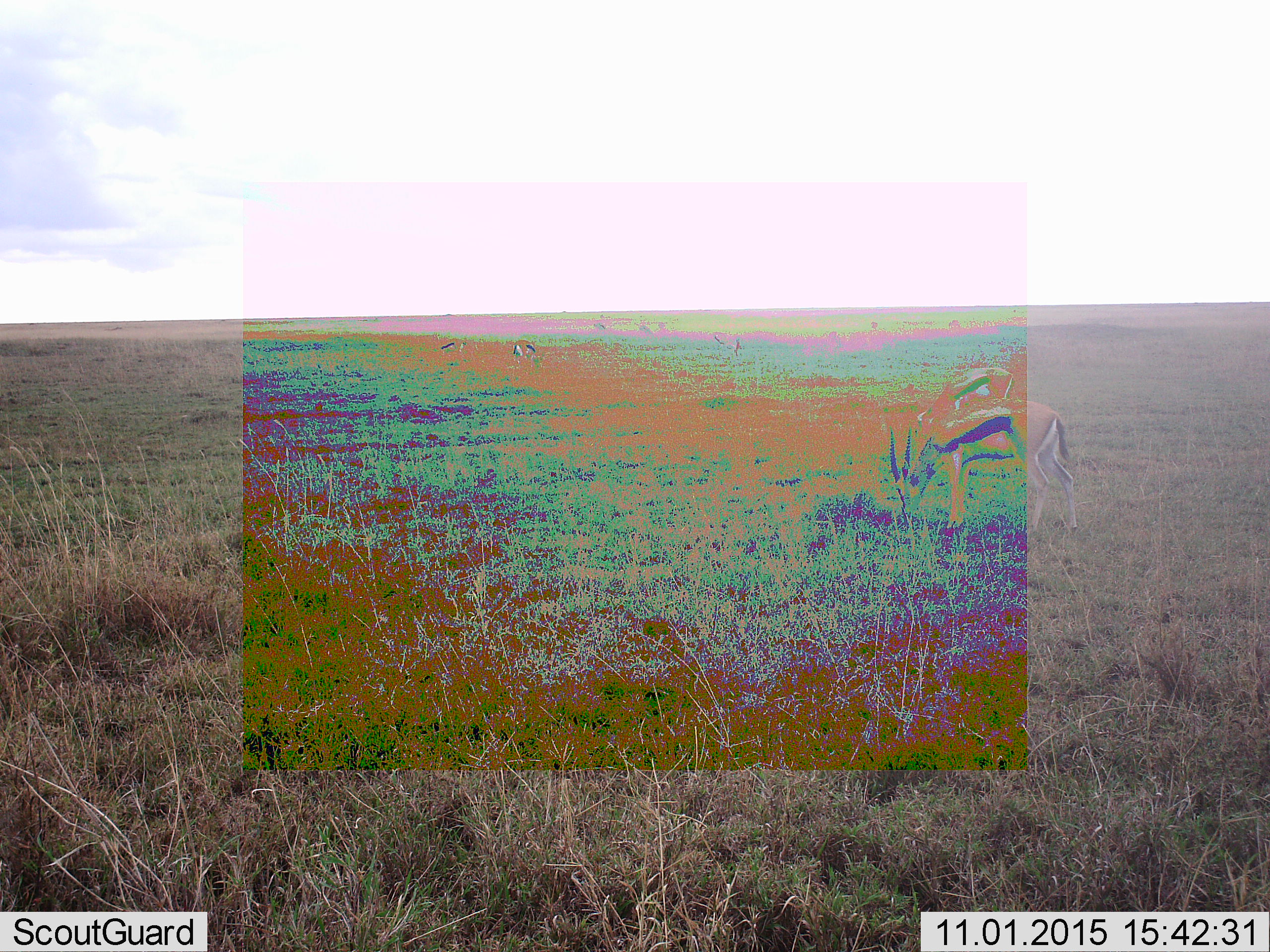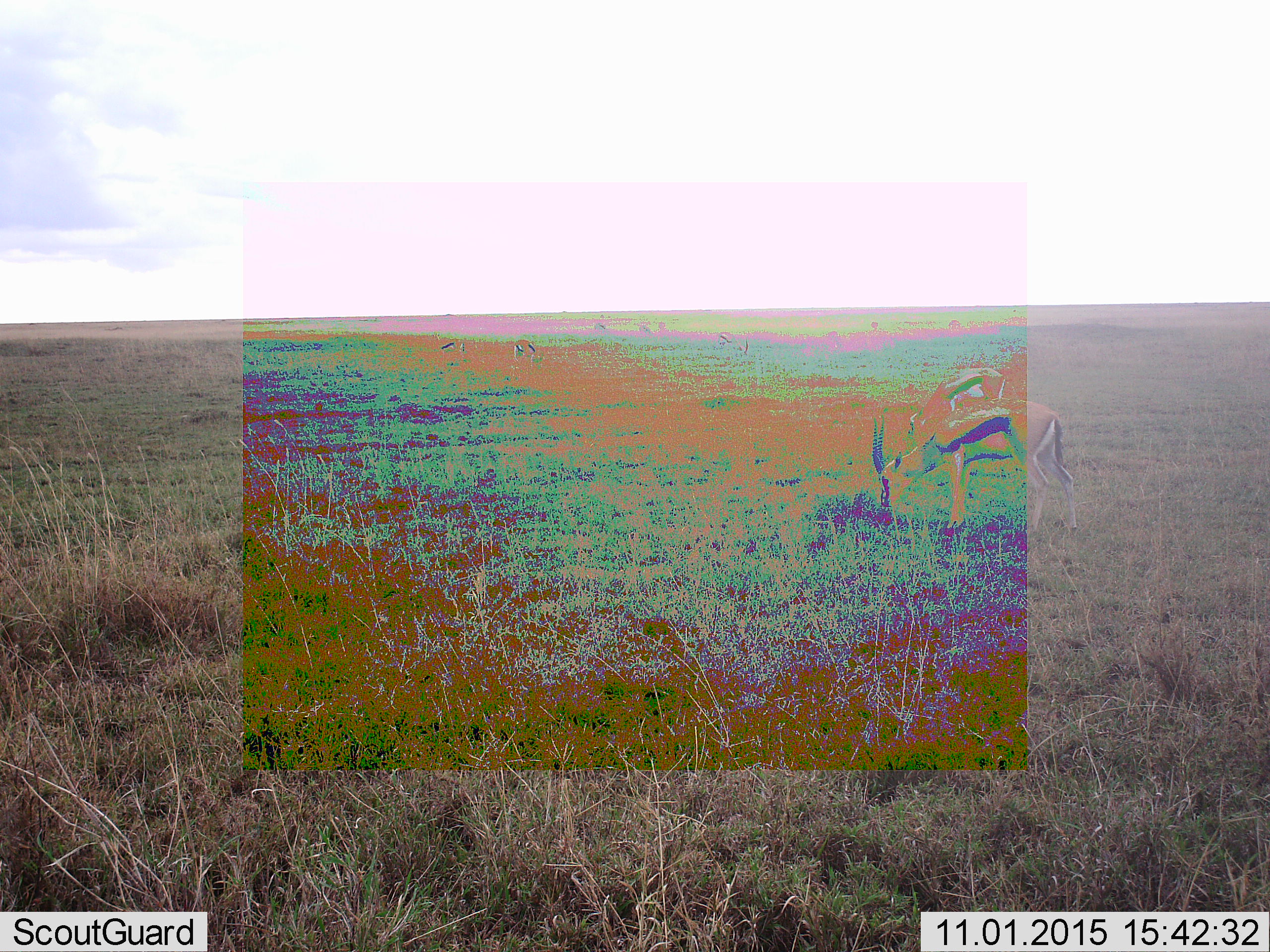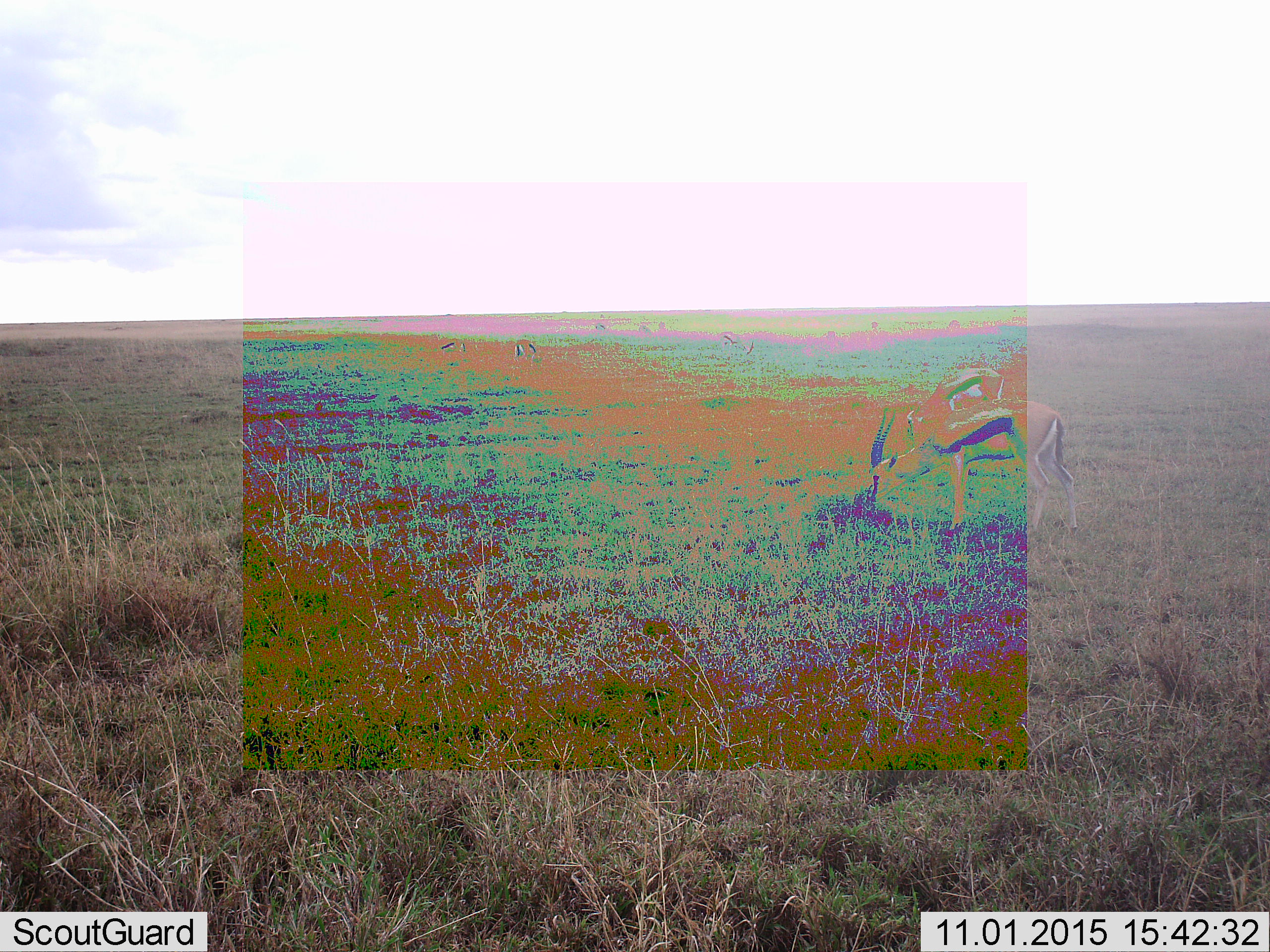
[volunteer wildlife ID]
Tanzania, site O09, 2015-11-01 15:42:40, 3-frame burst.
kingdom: Animalia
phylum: Chordata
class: Mammalia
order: Artiodactyla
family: Bovidae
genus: Eudorcas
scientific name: Eudorcas thomsonii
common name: thomson's gazelle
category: gazellethomsons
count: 5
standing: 43%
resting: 0%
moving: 14%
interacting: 0%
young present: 0%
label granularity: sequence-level